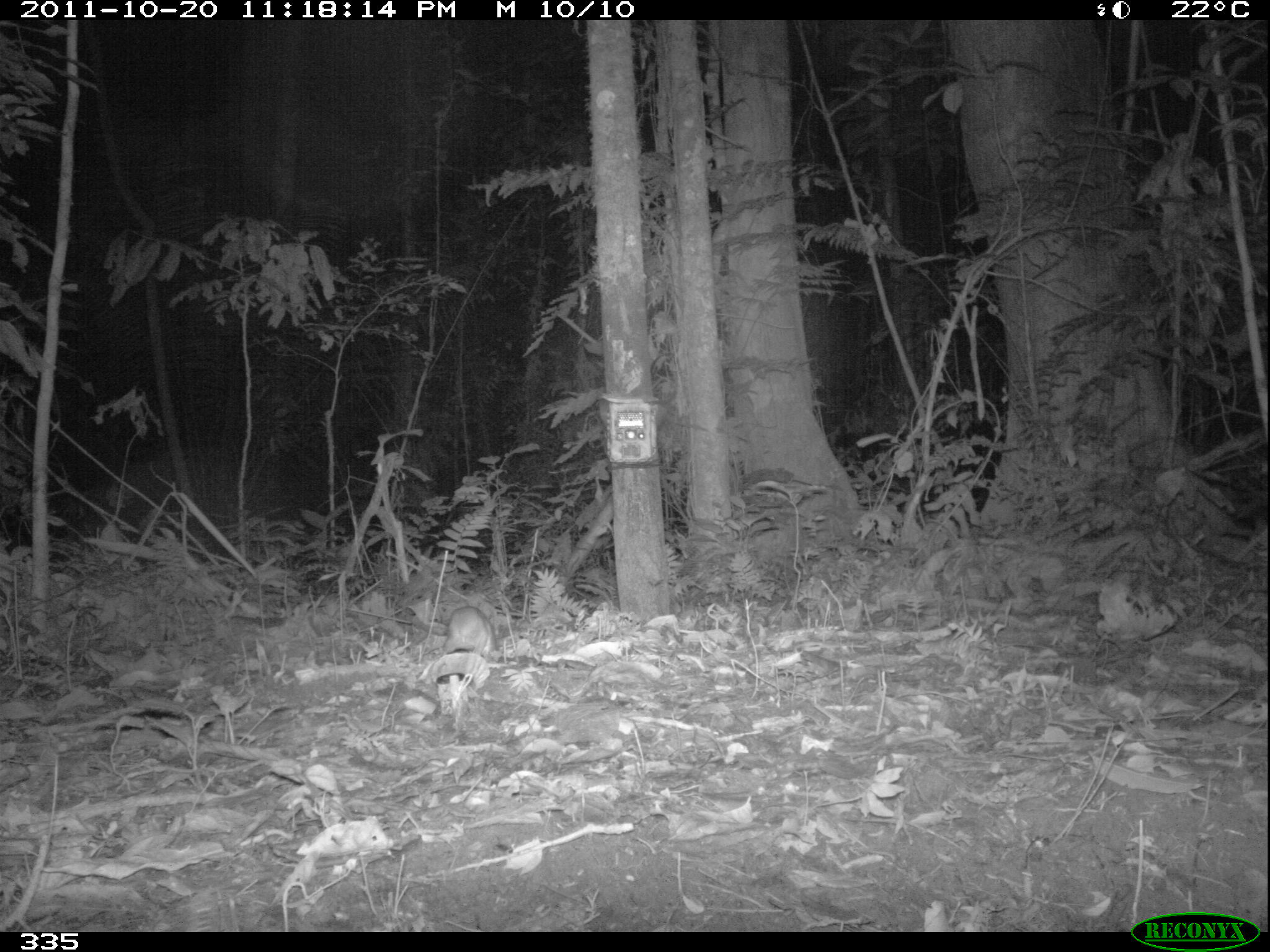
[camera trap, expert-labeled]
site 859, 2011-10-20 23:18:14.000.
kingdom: Animalia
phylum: Chordata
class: Mammalia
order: Rodentia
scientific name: Rodentia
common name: rodents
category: unknown rodent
Unknown rodent (rodents) (Rodentia).